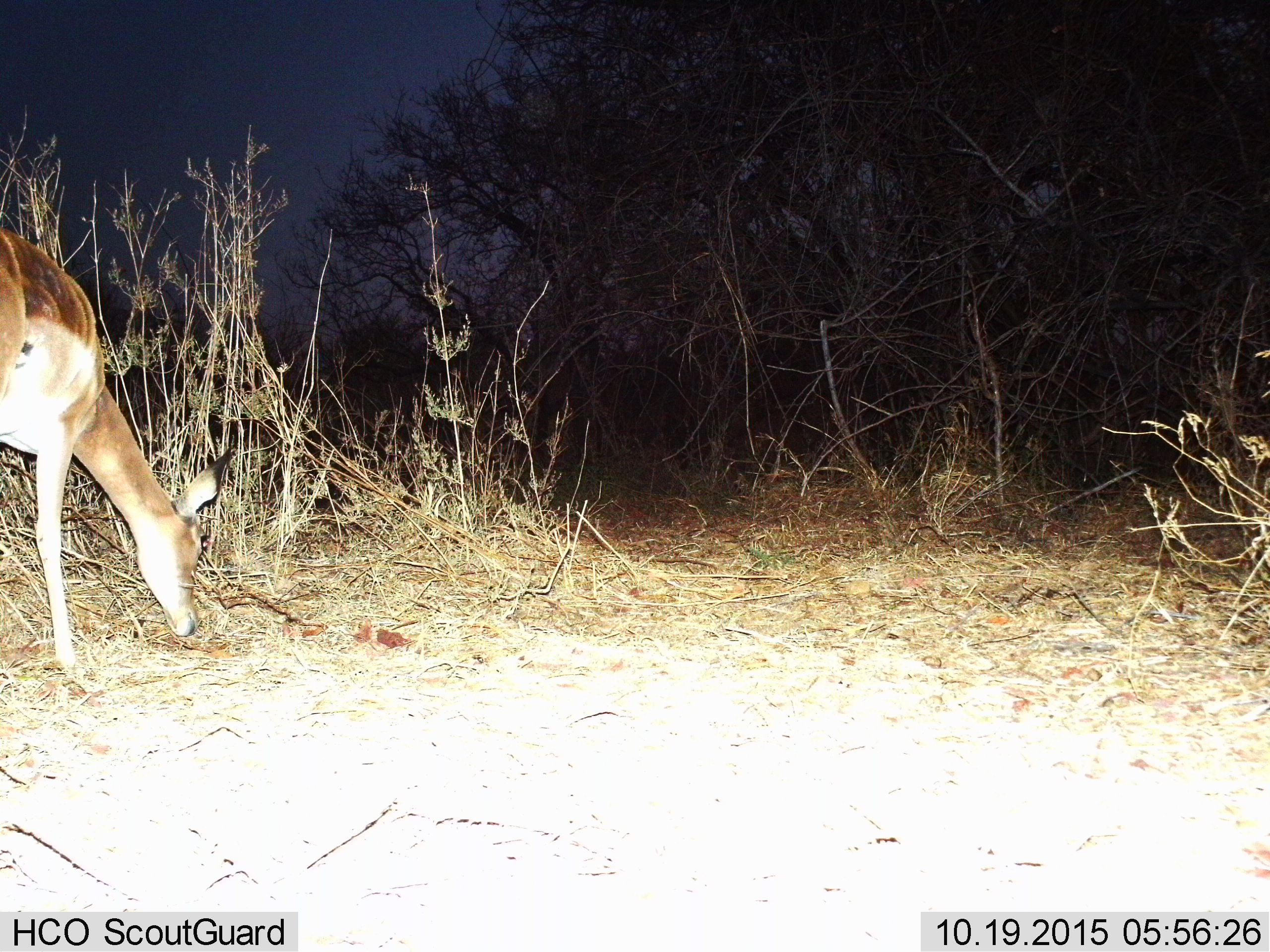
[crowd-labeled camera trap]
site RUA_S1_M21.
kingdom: Animalia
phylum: Chordata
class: Mammalia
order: Artiodactyla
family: Bovidae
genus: Aepyceros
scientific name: Aepyceros melampus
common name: impala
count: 1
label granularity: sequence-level